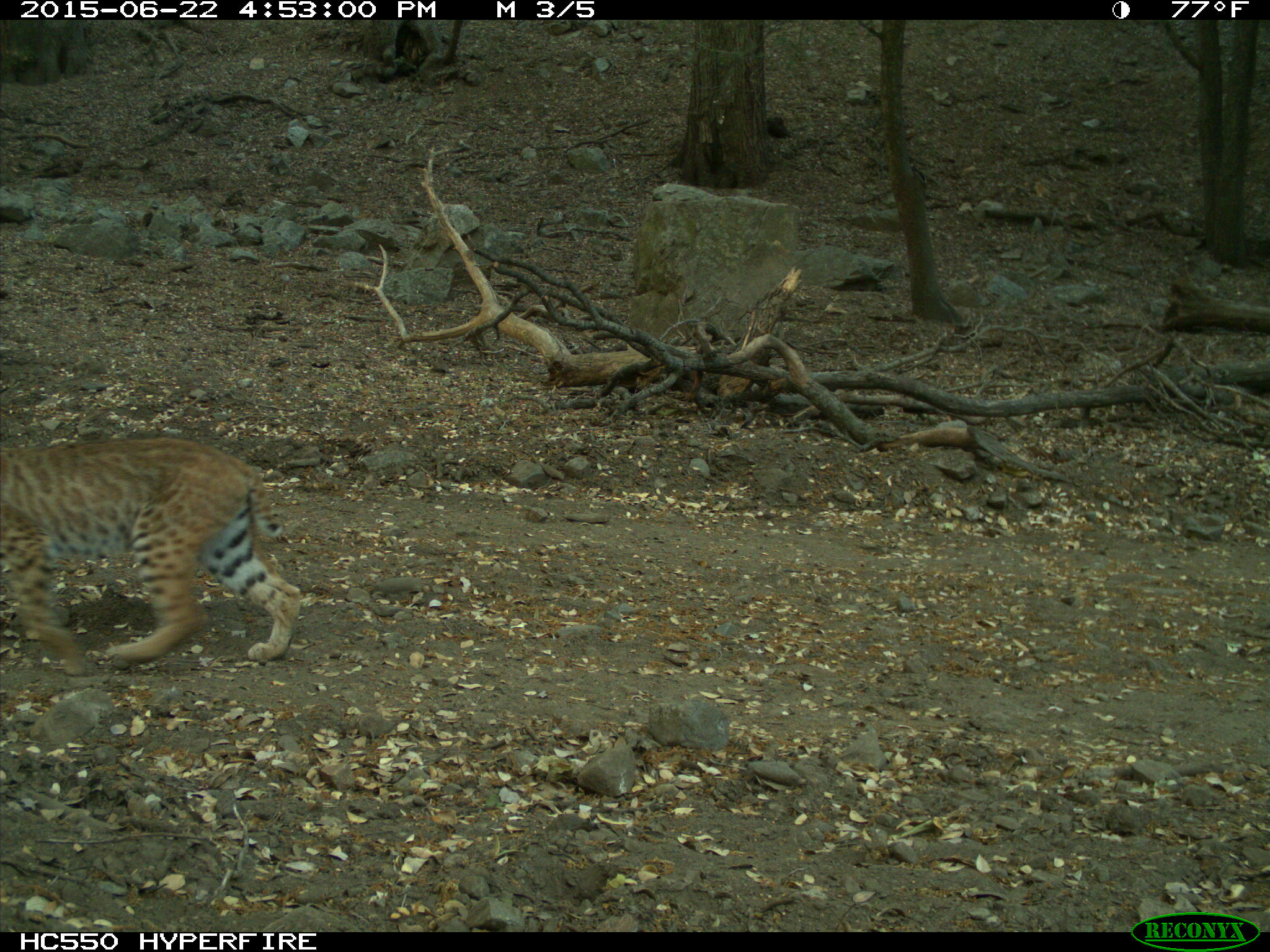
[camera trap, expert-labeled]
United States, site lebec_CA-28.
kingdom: Animalia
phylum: Chordata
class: Mammalia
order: Carnivora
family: Felidae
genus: Lynx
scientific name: Lynx rufus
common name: bobcat